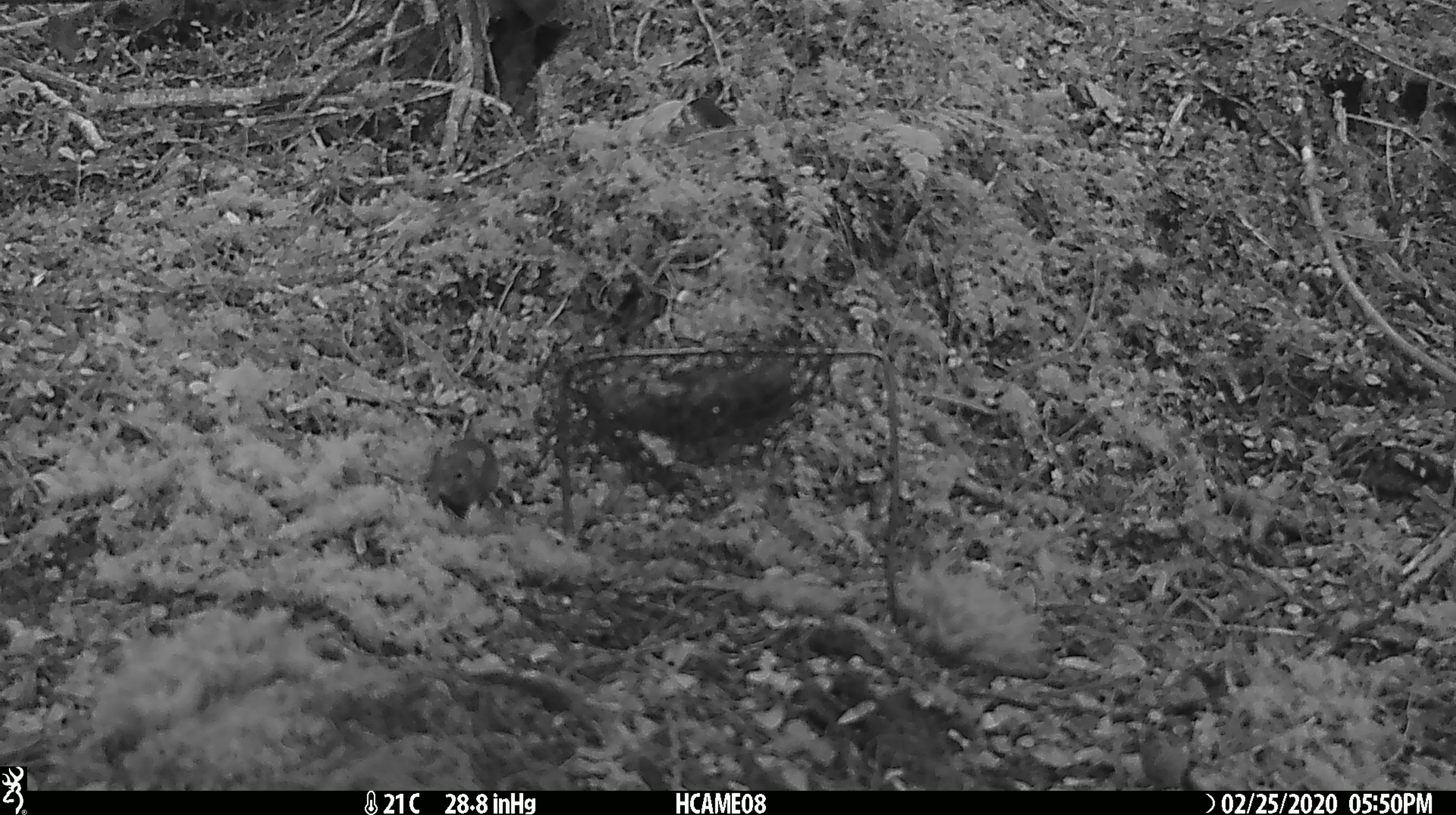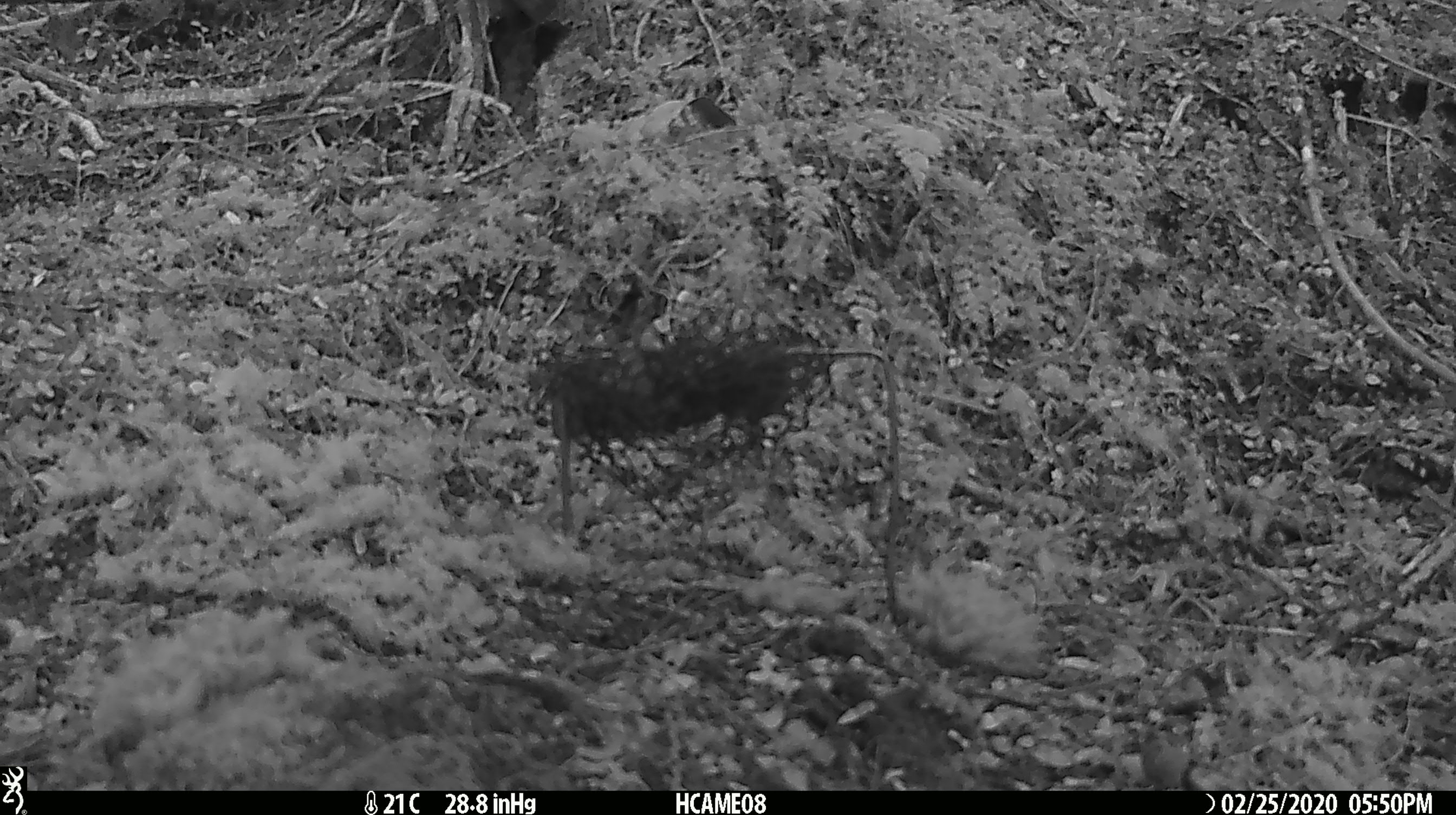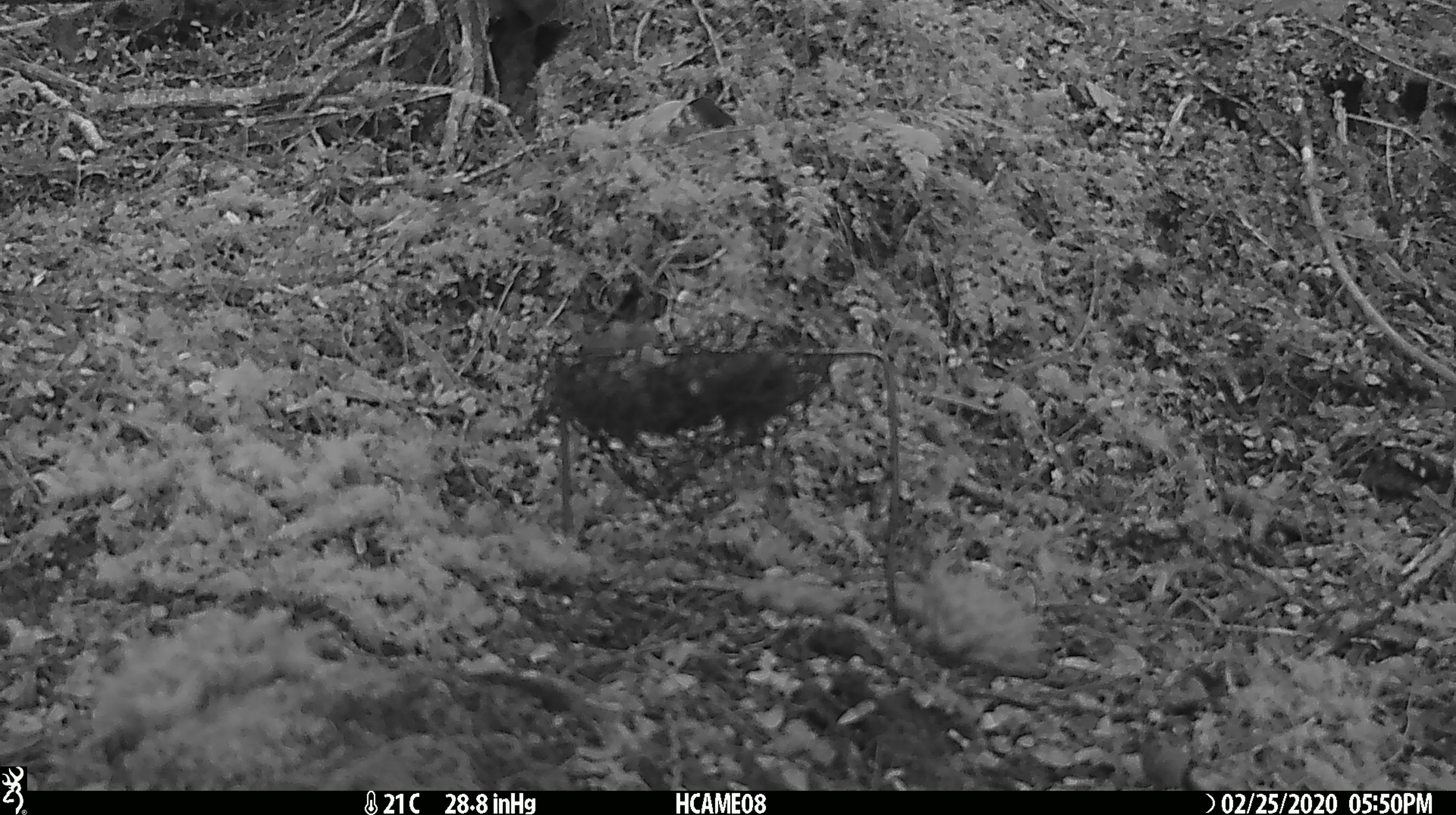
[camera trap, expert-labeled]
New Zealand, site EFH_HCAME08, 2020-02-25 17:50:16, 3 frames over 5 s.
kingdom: Animalia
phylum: Chordata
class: Mammalia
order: Rodentia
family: Muridae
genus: Mus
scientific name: Mus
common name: mouse